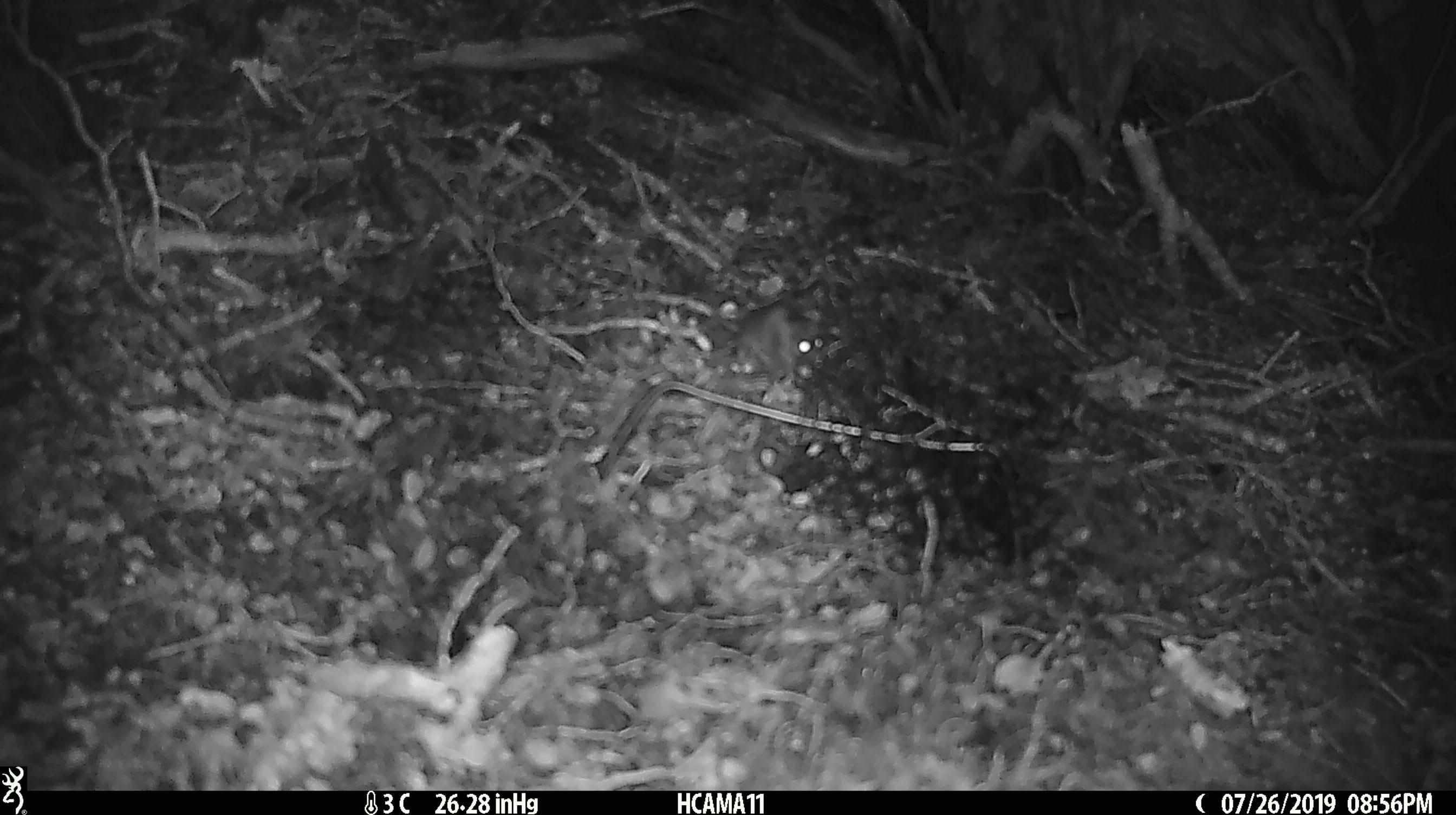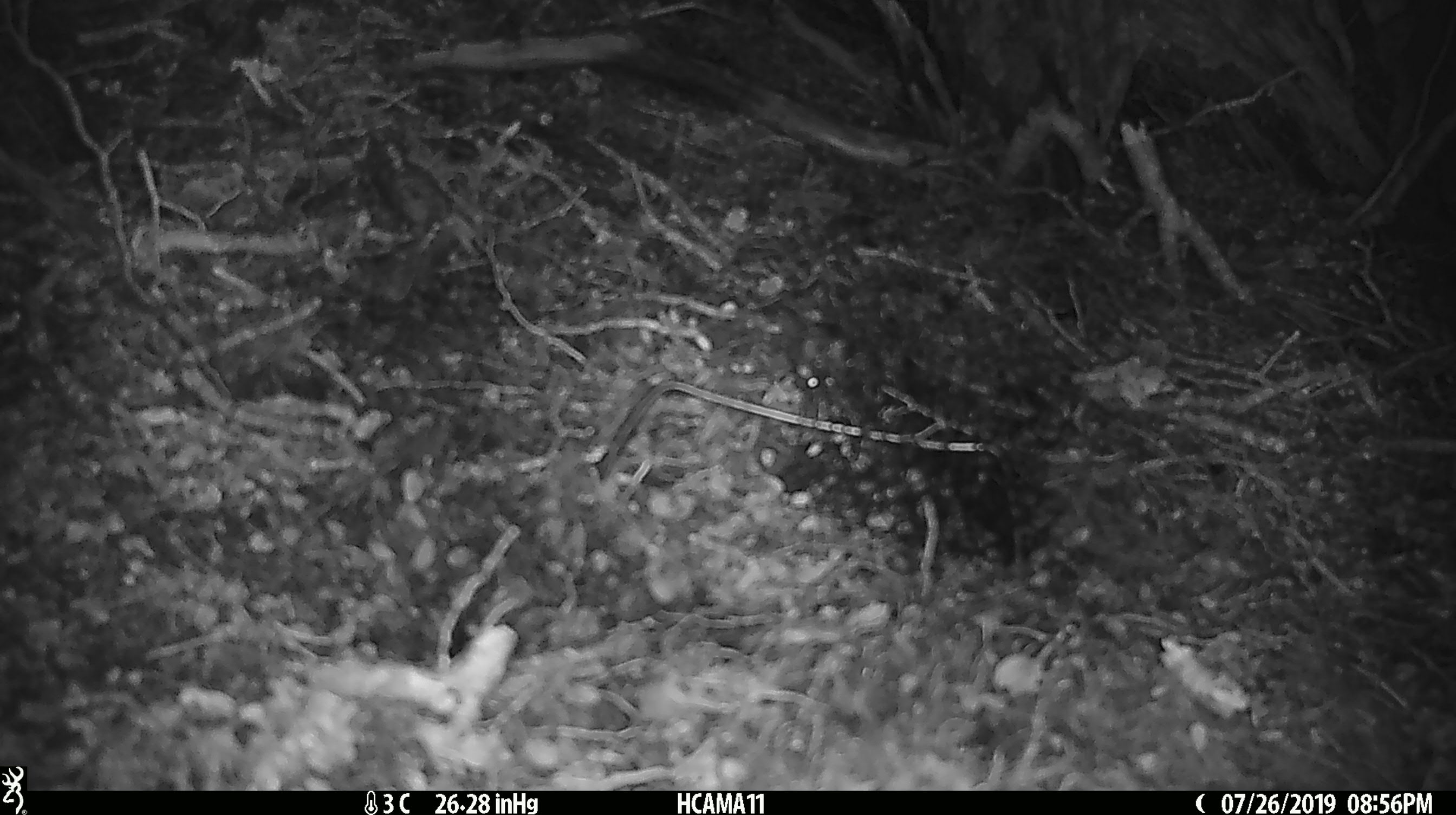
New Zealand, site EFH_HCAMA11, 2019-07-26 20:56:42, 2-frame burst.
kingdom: Animalia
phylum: Chordata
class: Mammalia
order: Rodentia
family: Muridae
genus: Mus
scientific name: Mus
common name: mouse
Mouse (Mus).